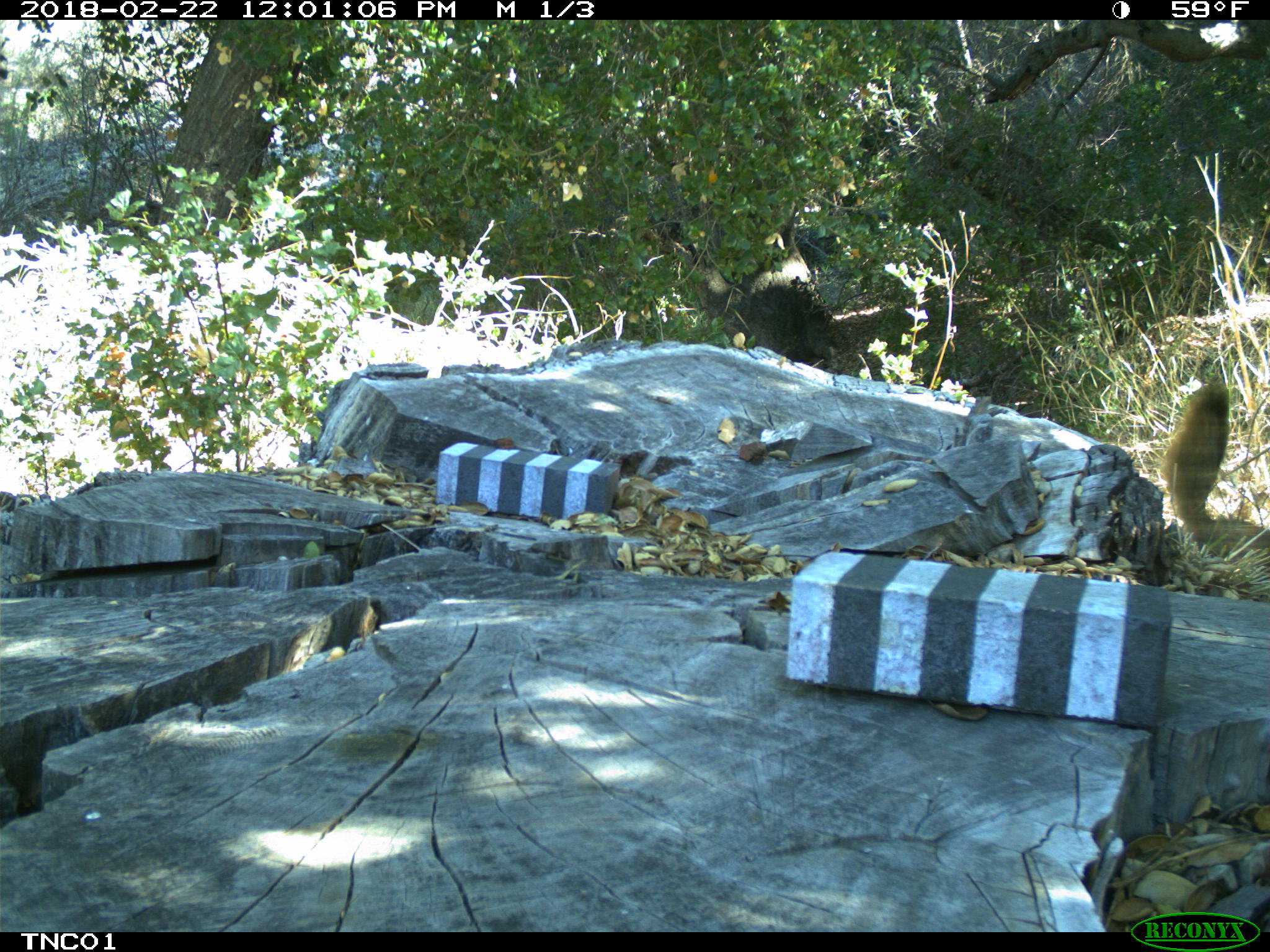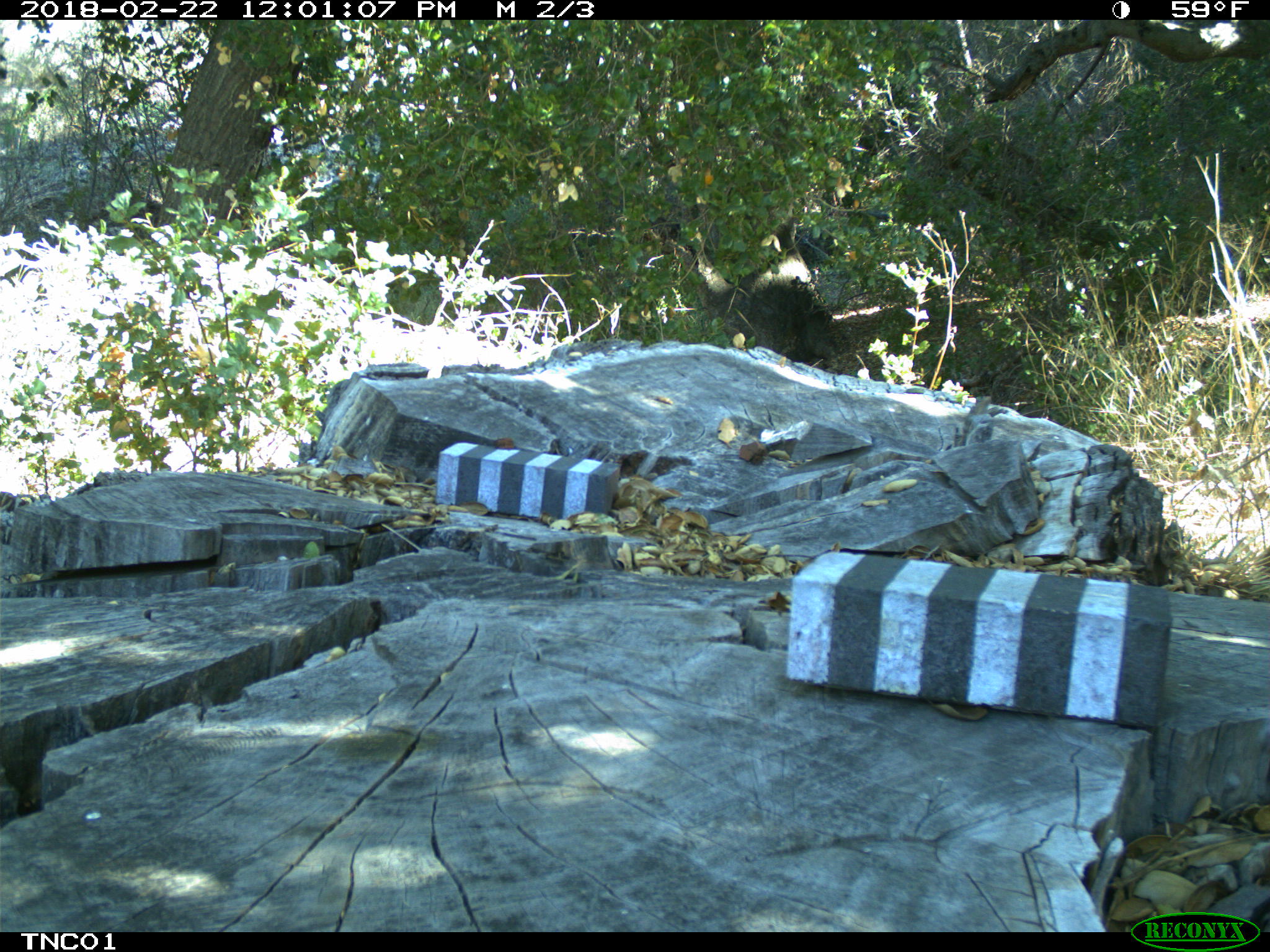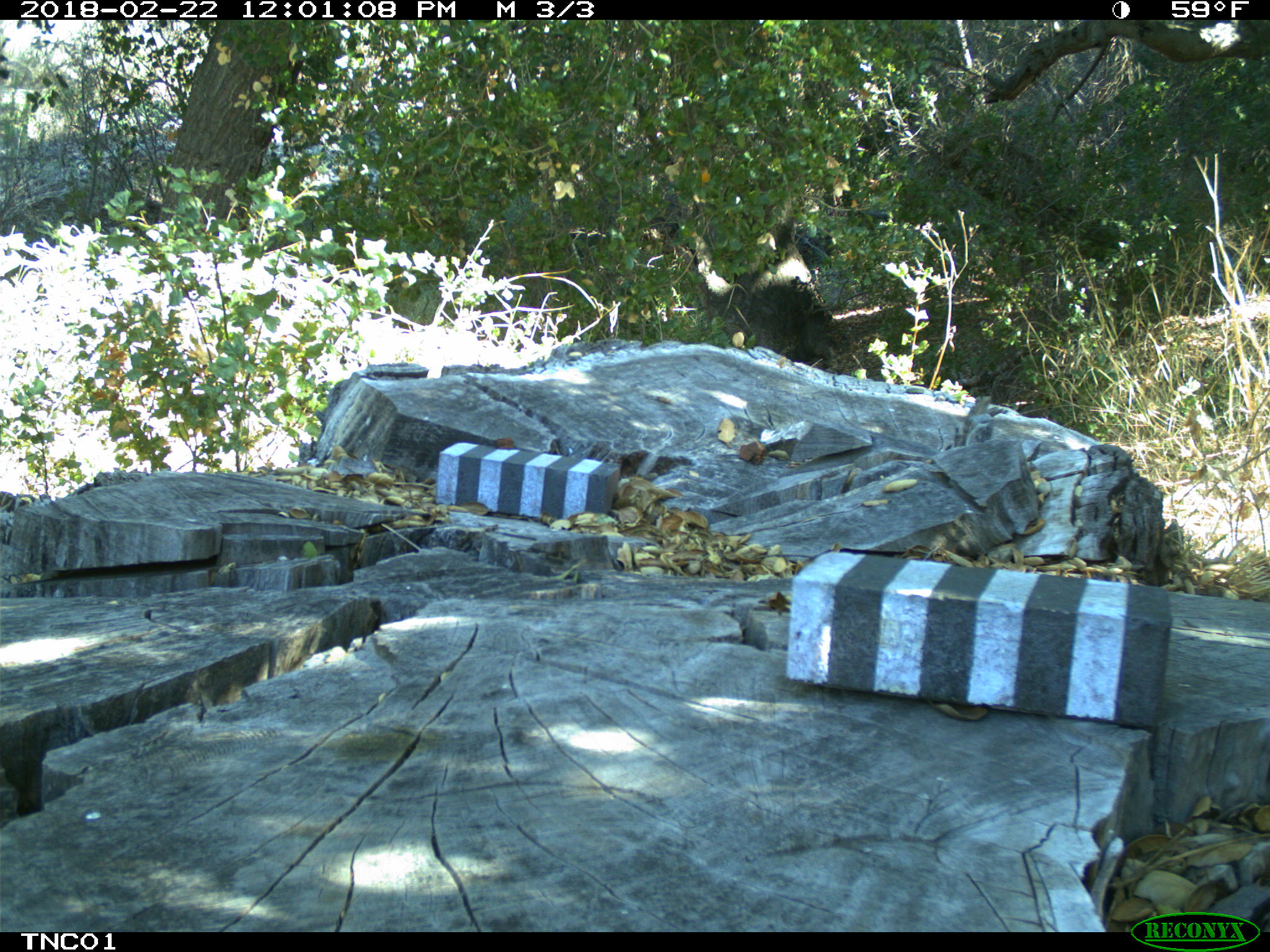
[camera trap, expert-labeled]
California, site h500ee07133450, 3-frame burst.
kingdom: Animalia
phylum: Chordata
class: Mammalia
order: Carnivora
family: Canidae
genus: Urocyon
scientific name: Urocyon littoralis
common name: island fox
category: fox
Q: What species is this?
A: Fox (island fox) (Urocyon littoralis).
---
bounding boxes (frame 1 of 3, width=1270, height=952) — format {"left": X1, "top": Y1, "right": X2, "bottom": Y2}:
fox: {"left": 1160, "top": 380, "right": 1269, "bottom": 560}